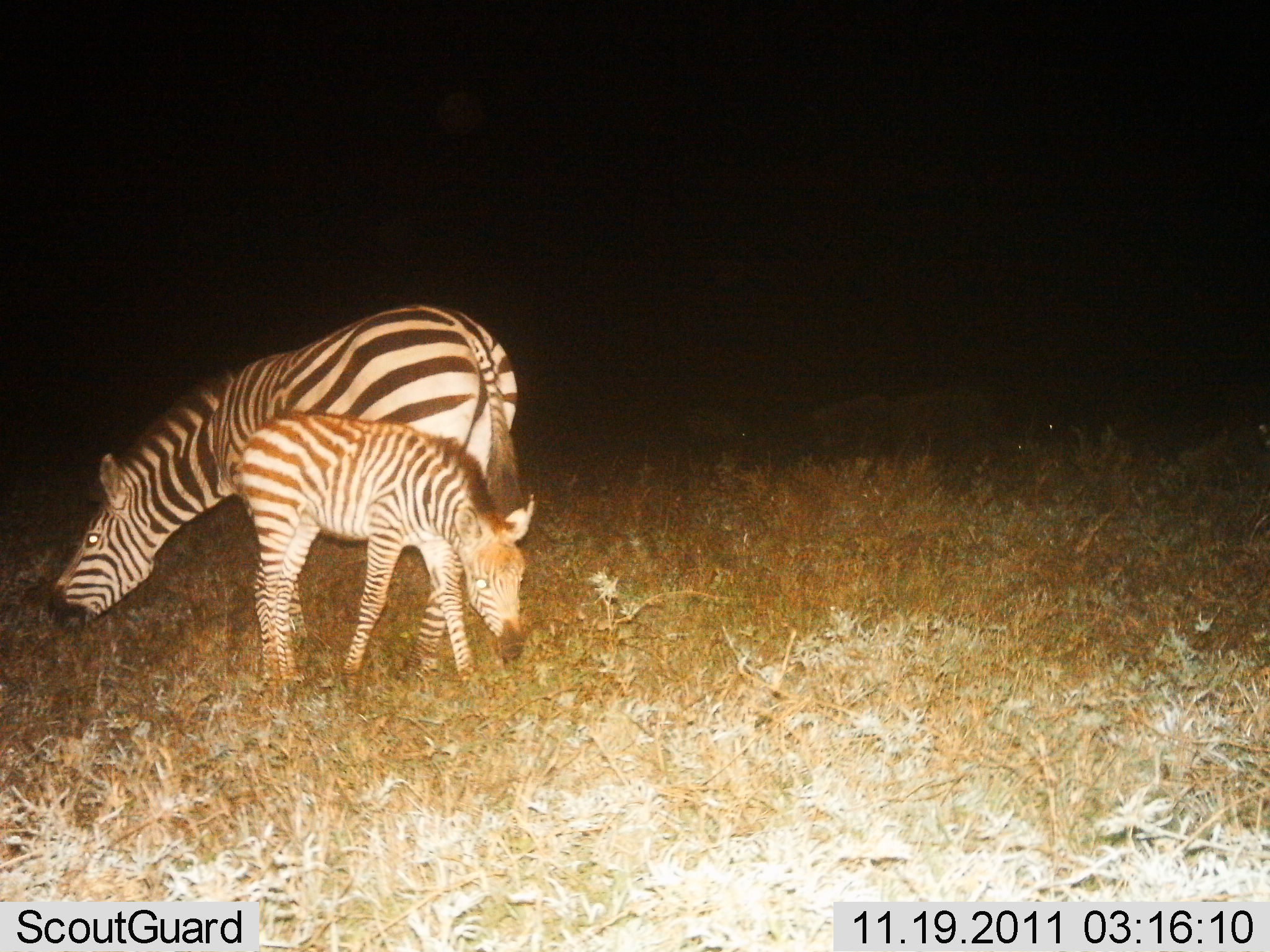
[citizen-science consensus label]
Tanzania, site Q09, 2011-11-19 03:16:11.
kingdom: Animalia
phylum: Chordata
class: Mammalia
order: Perissodactyla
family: Equidae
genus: Equus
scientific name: Equus quagga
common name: plains zebra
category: zebra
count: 2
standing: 45%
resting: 0%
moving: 0%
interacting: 0%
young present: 100%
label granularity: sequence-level